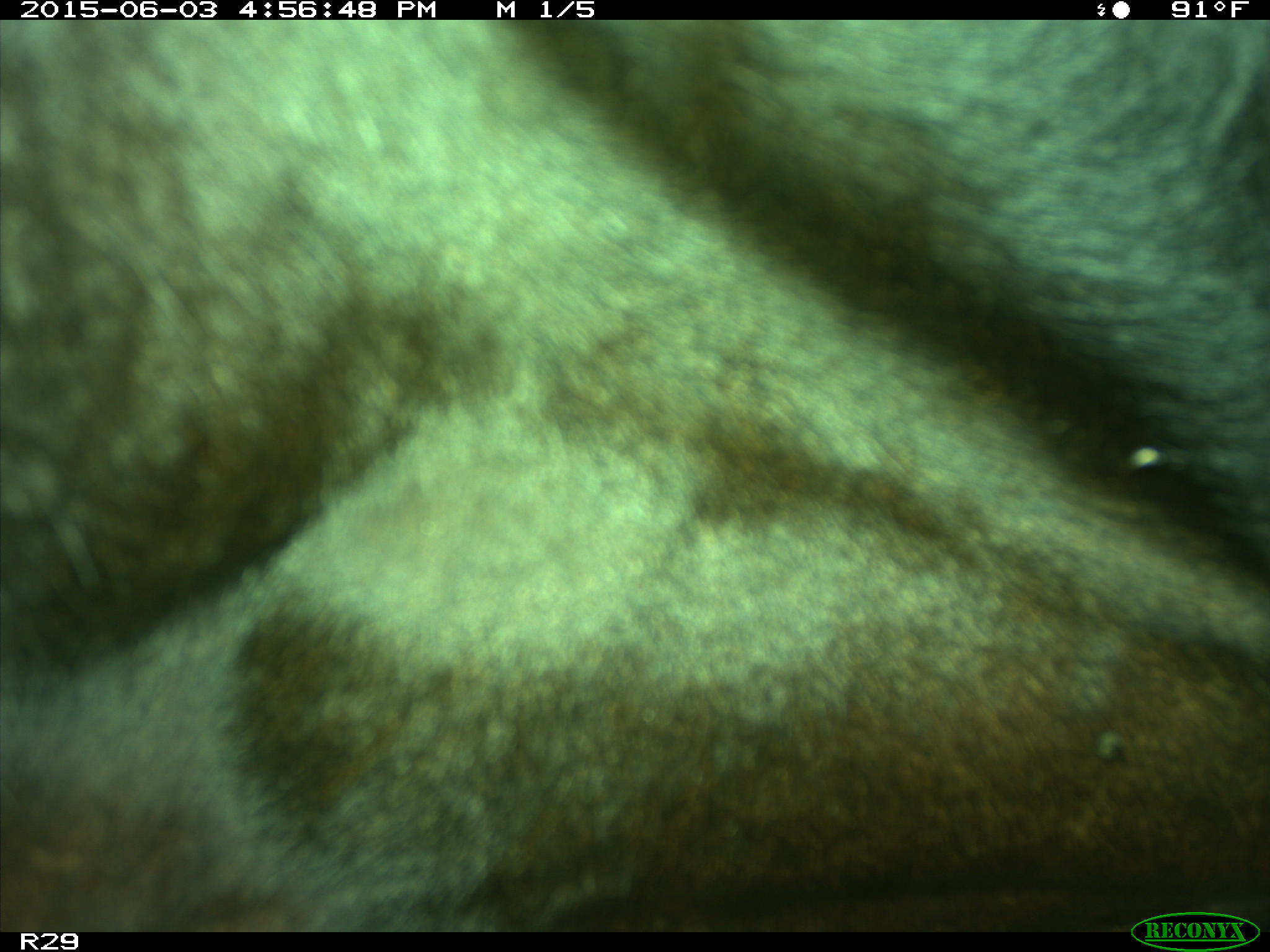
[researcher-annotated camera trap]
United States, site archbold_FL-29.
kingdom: Animalia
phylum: Chordata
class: Mammalia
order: Artiodactyla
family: Bovidae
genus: Bos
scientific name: Bos taurus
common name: domestic cow